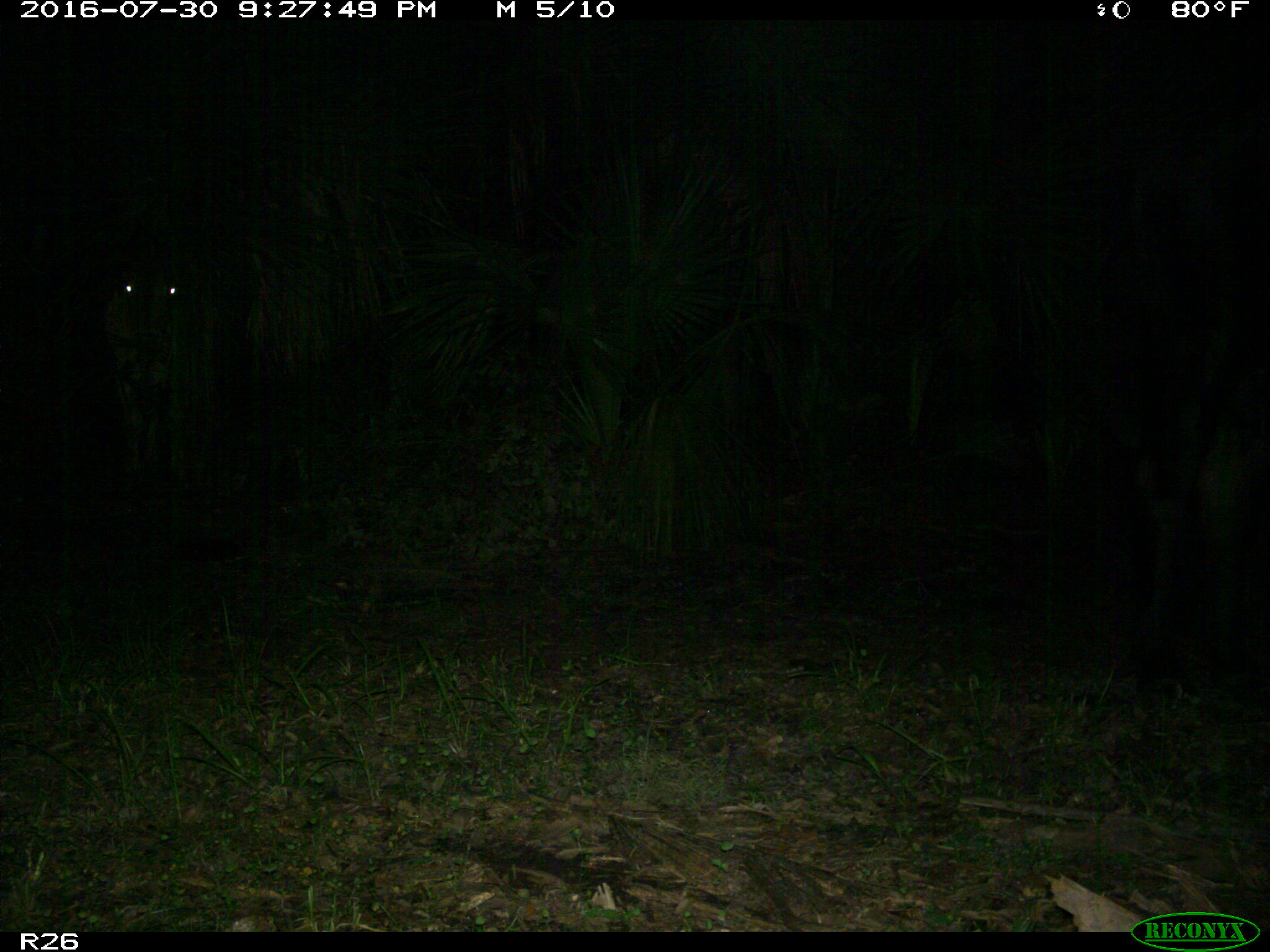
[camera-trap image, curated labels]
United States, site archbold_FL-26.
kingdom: Animalia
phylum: Chordata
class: Mammalia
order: Artiodactyla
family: Bovidae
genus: Bos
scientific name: Bos taurus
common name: domestic cow